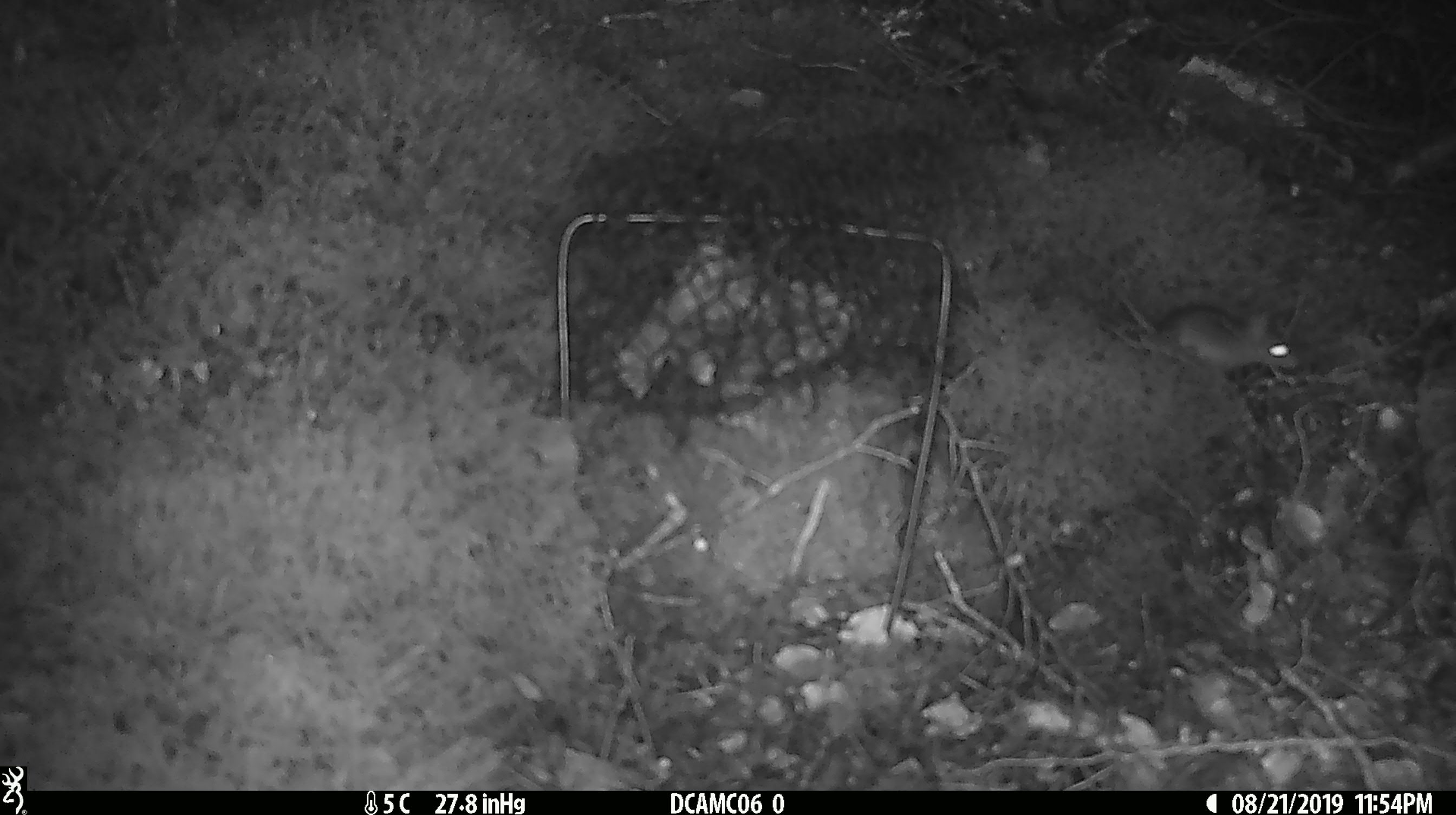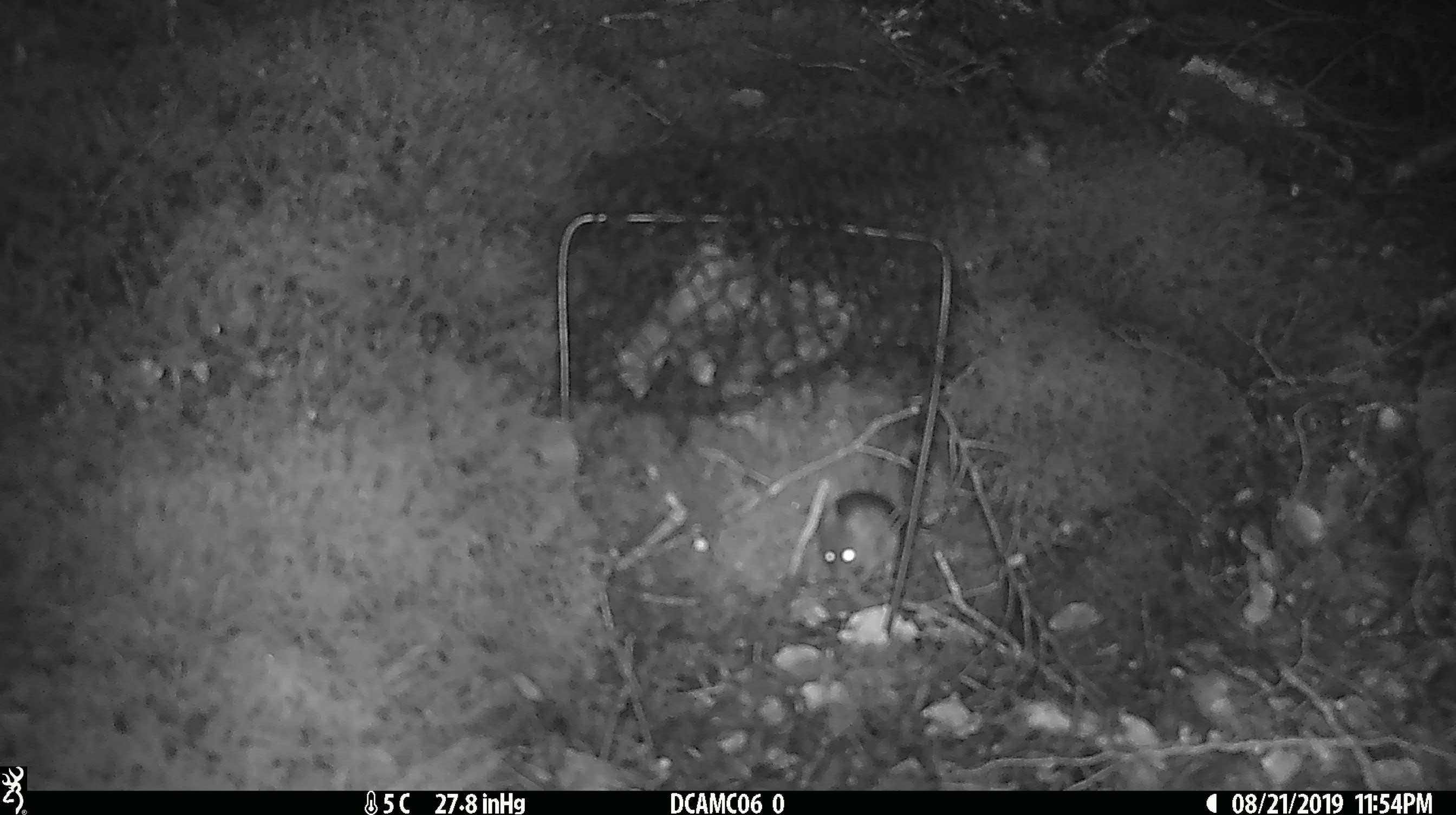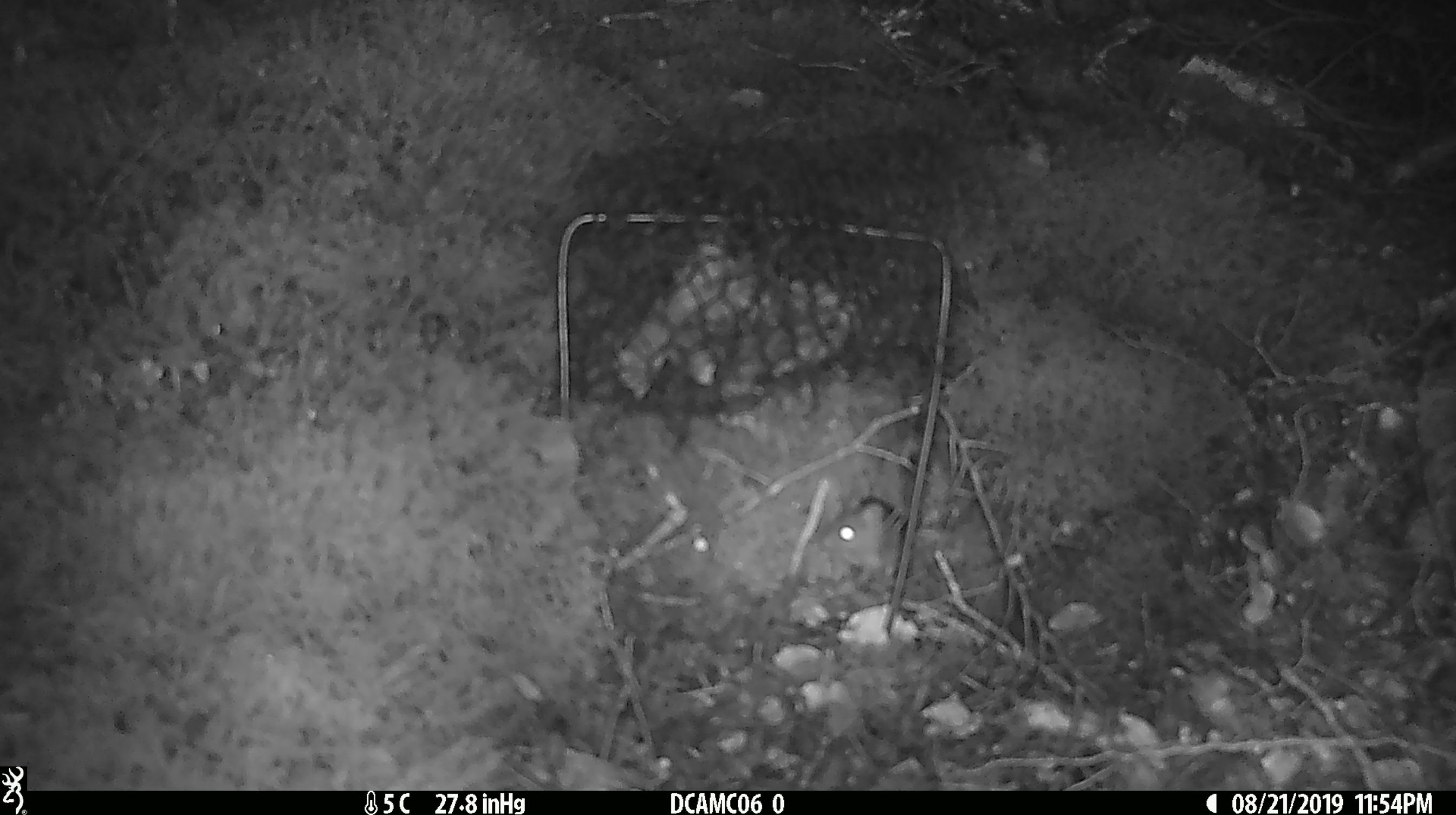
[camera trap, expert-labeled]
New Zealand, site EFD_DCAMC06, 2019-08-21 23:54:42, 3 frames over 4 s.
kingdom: Animalia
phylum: Chordata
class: Mammalia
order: Rodentia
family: Muridae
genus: Mus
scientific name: Mus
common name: mouse